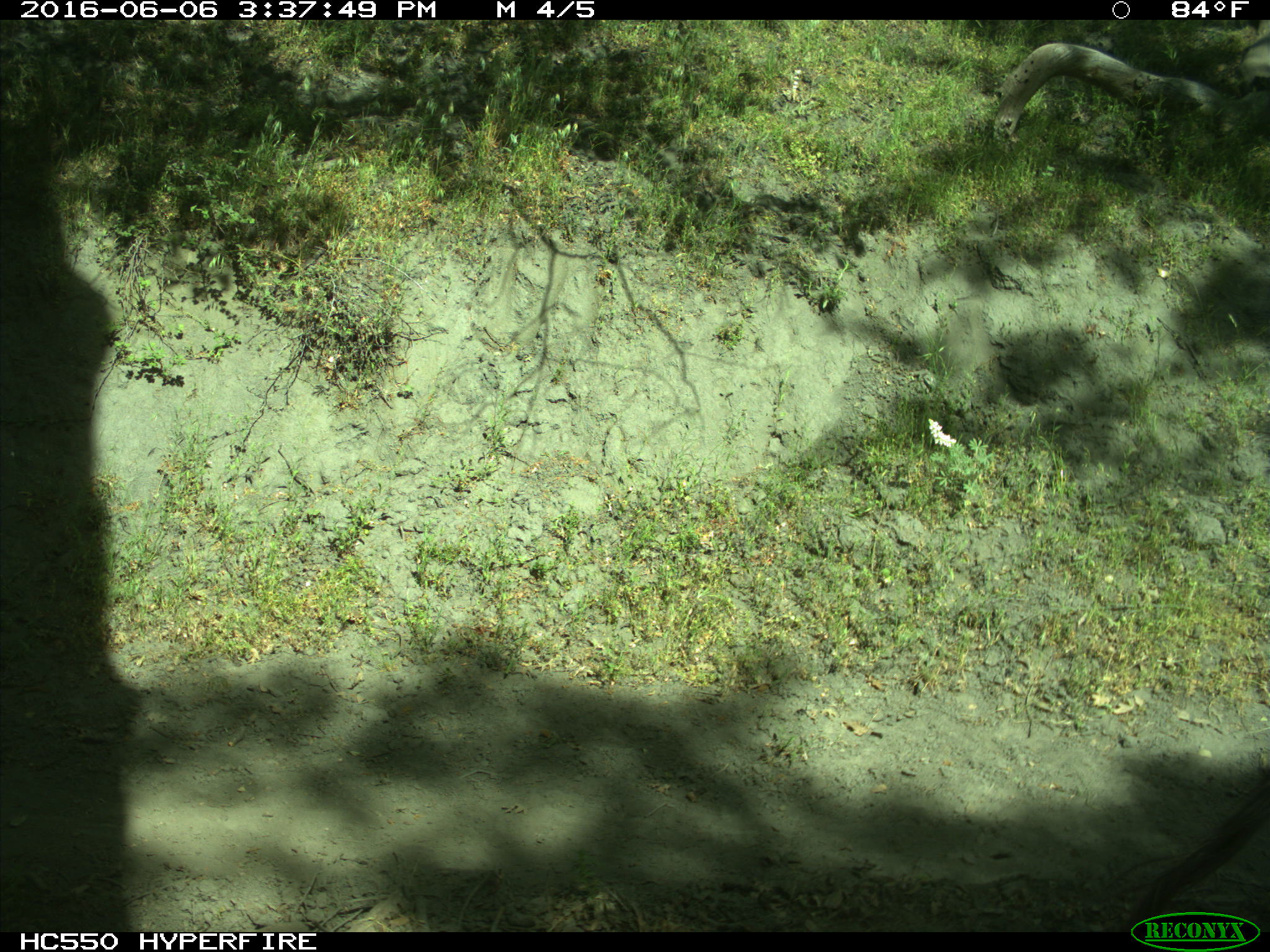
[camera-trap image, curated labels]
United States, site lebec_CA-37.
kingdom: Animalia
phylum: Chordata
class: Mammalia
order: Artiodactyla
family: Bovidae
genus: Bos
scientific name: Bos taurus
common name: domestic cow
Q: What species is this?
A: Bos taurus (domestic cow).